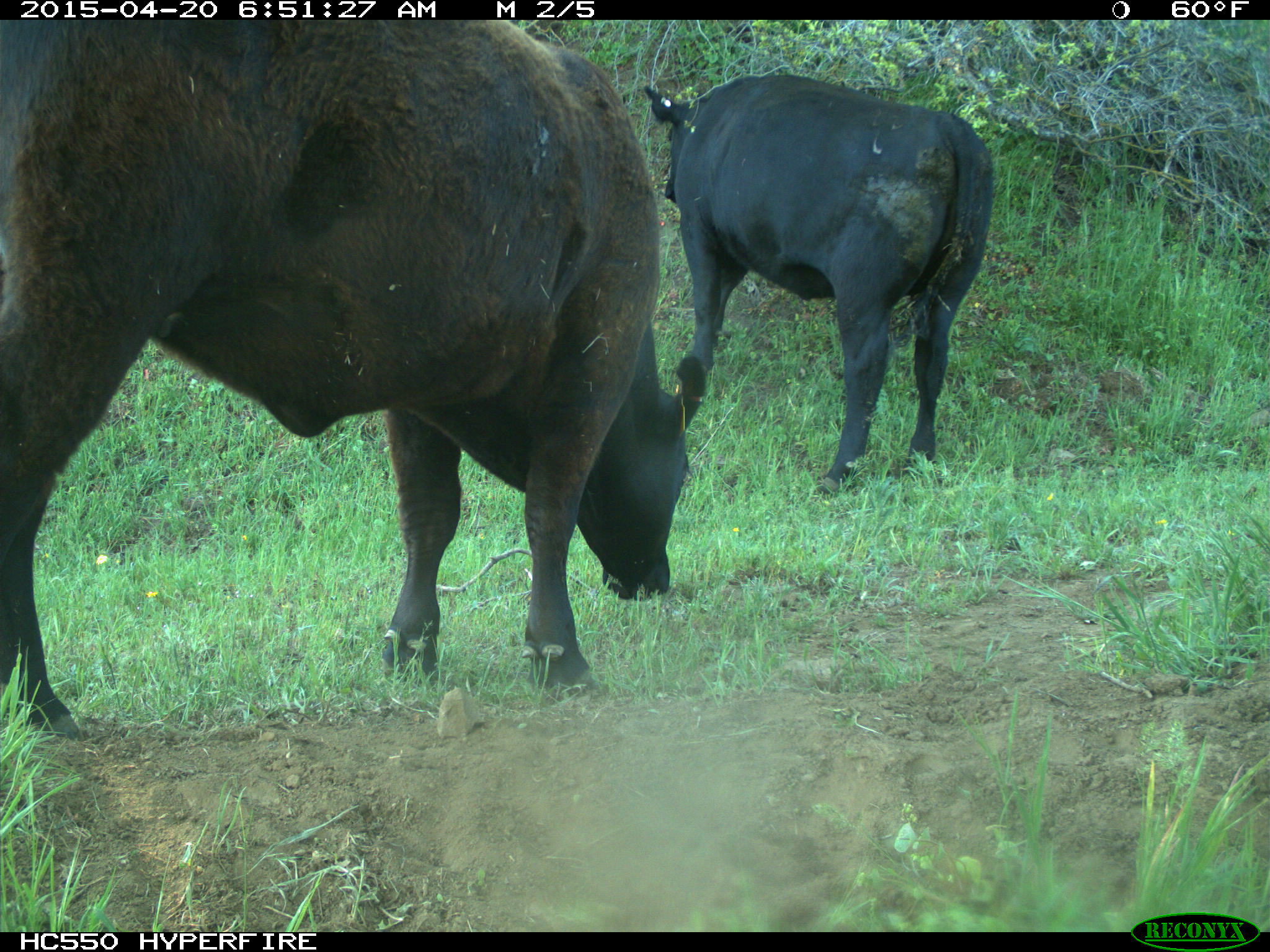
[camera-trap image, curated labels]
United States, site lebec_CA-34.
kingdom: Animalia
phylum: Chordata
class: Mammalia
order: Artiodactyla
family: Bovidae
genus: Bos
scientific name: Bos taurus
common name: domestic cow